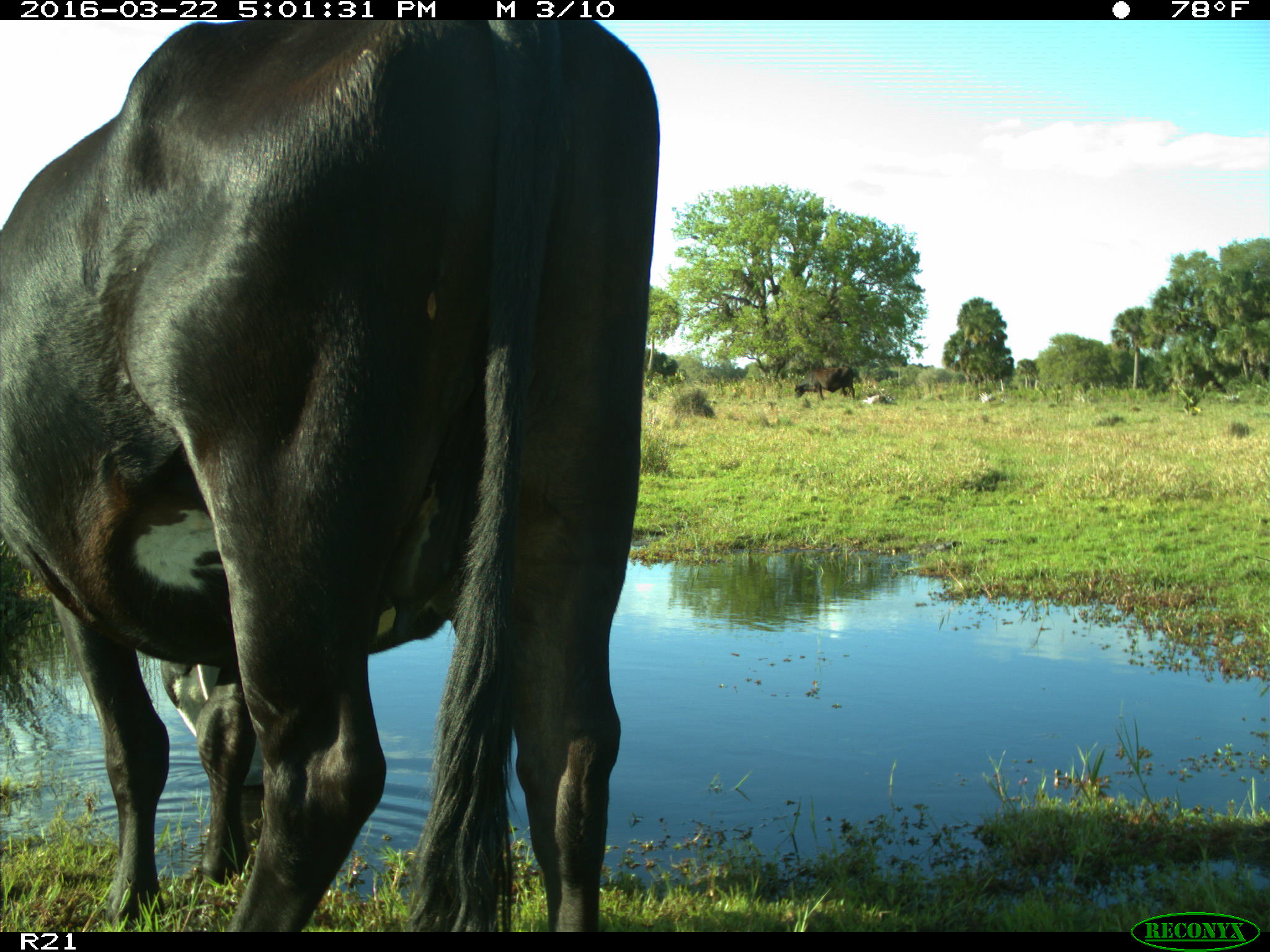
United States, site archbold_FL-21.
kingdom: Animalia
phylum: Chordata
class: Mammalia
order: Artiodactyla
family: Bovidae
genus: Bos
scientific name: Bos taurus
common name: domestic cow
Bos taurus (domestic cow).